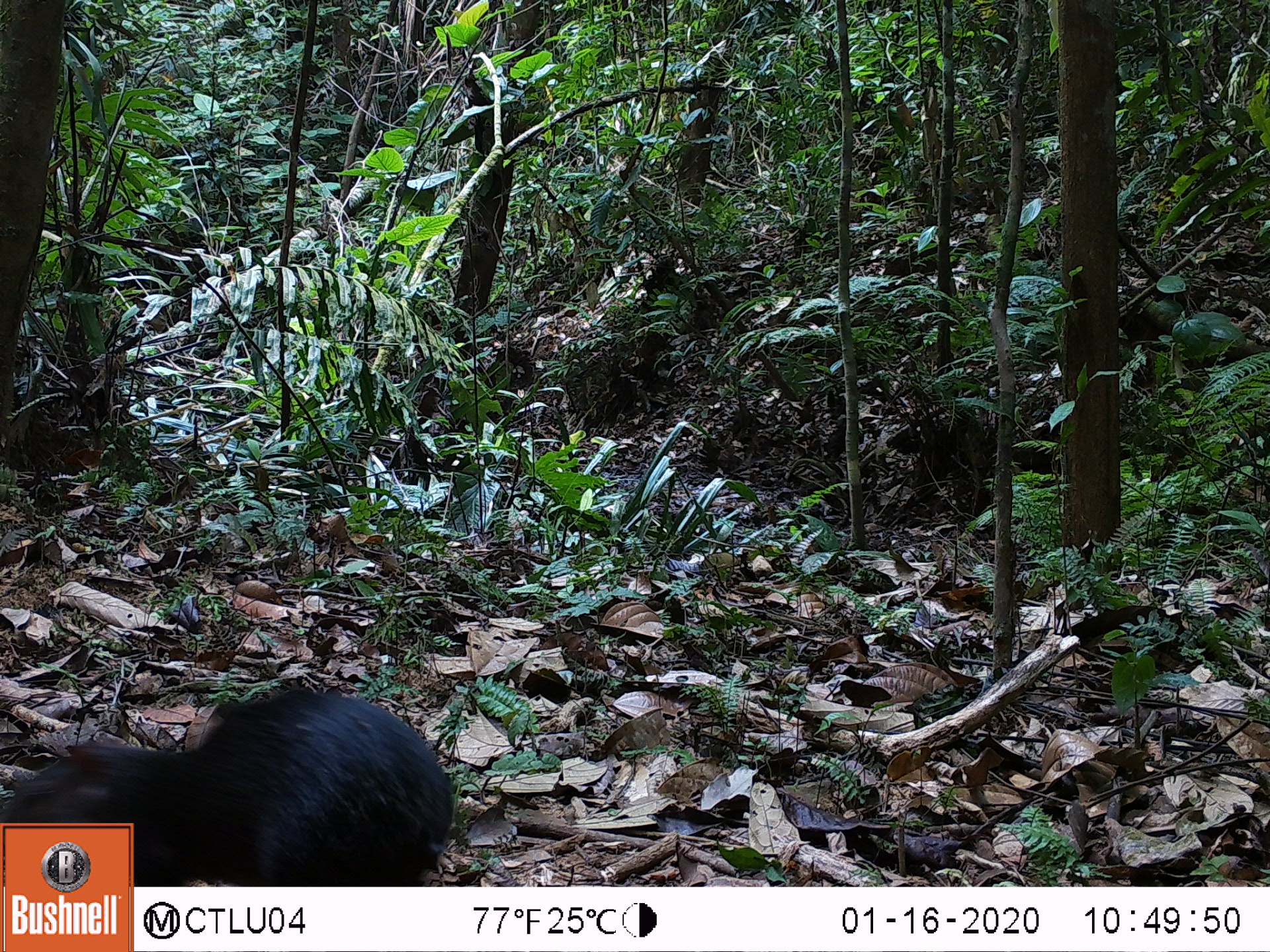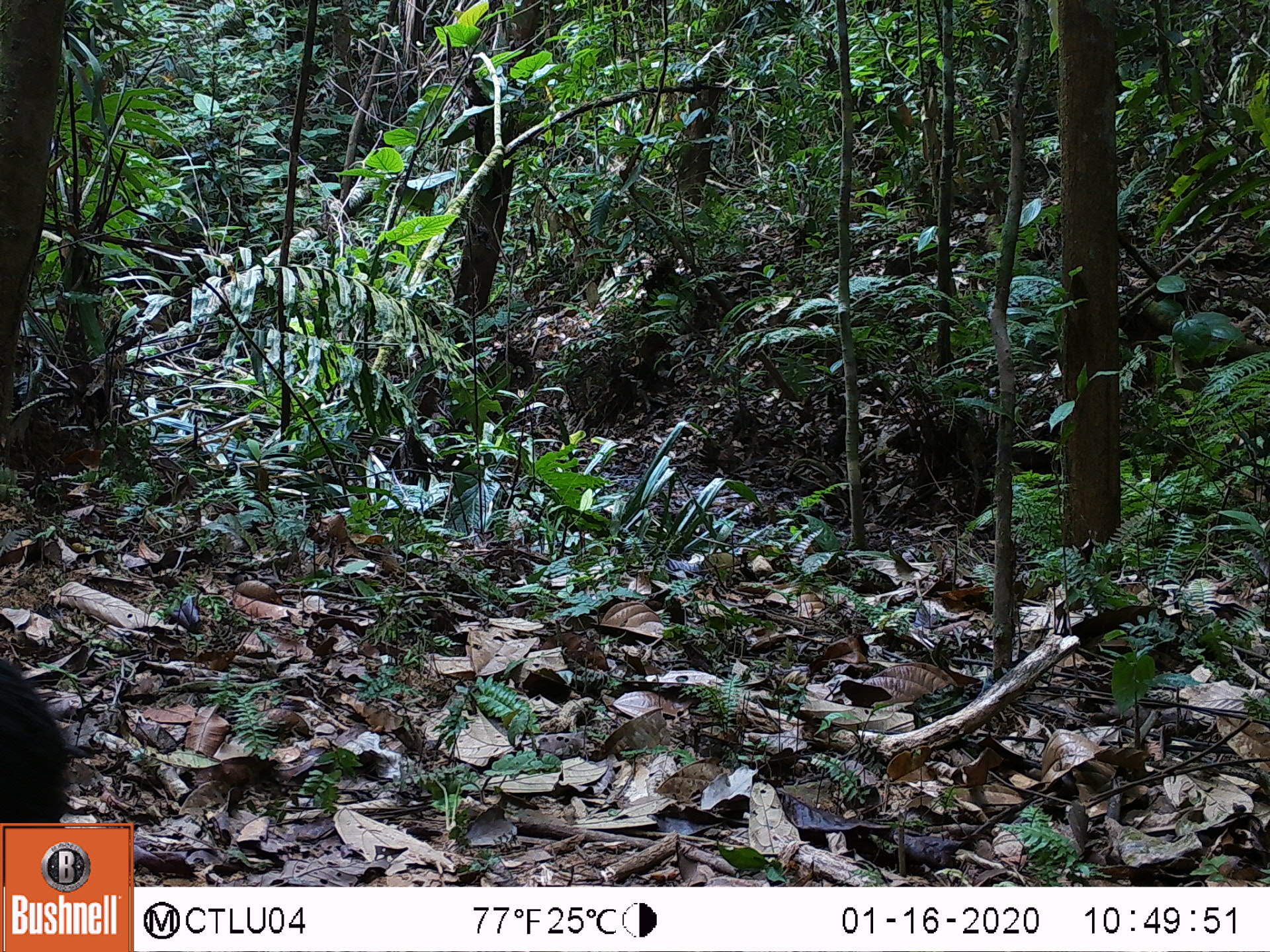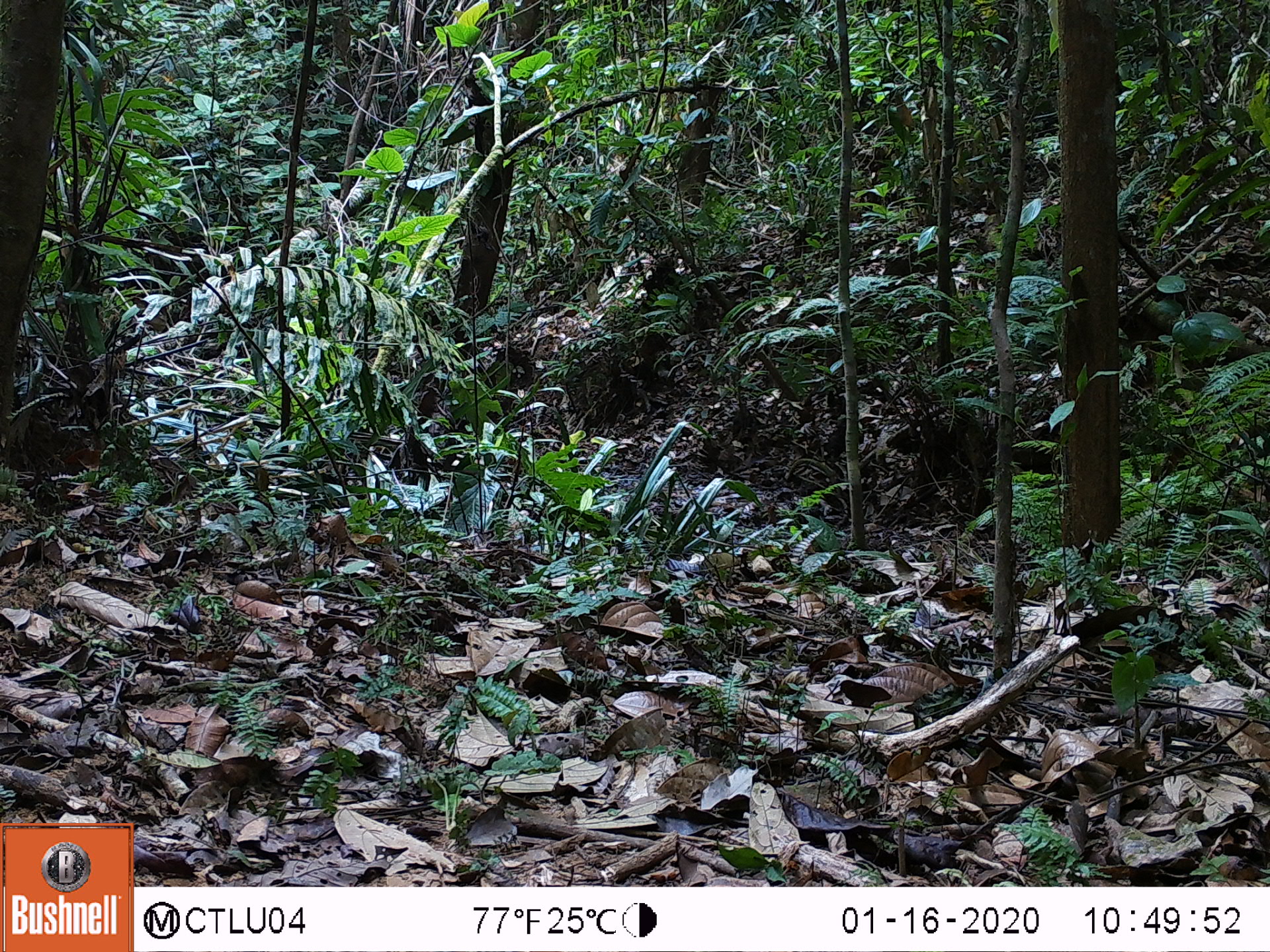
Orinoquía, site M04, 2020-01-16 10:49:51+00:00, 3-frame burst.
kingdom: Animalia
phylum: Chordata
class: Mammalia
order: Rodentia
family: Dasyproctidae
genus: Dasyprocta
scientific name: Dasyprocta fuliginosa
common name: black agouti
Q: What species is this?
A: Black agouti (Dasyprocta fuliginosa).